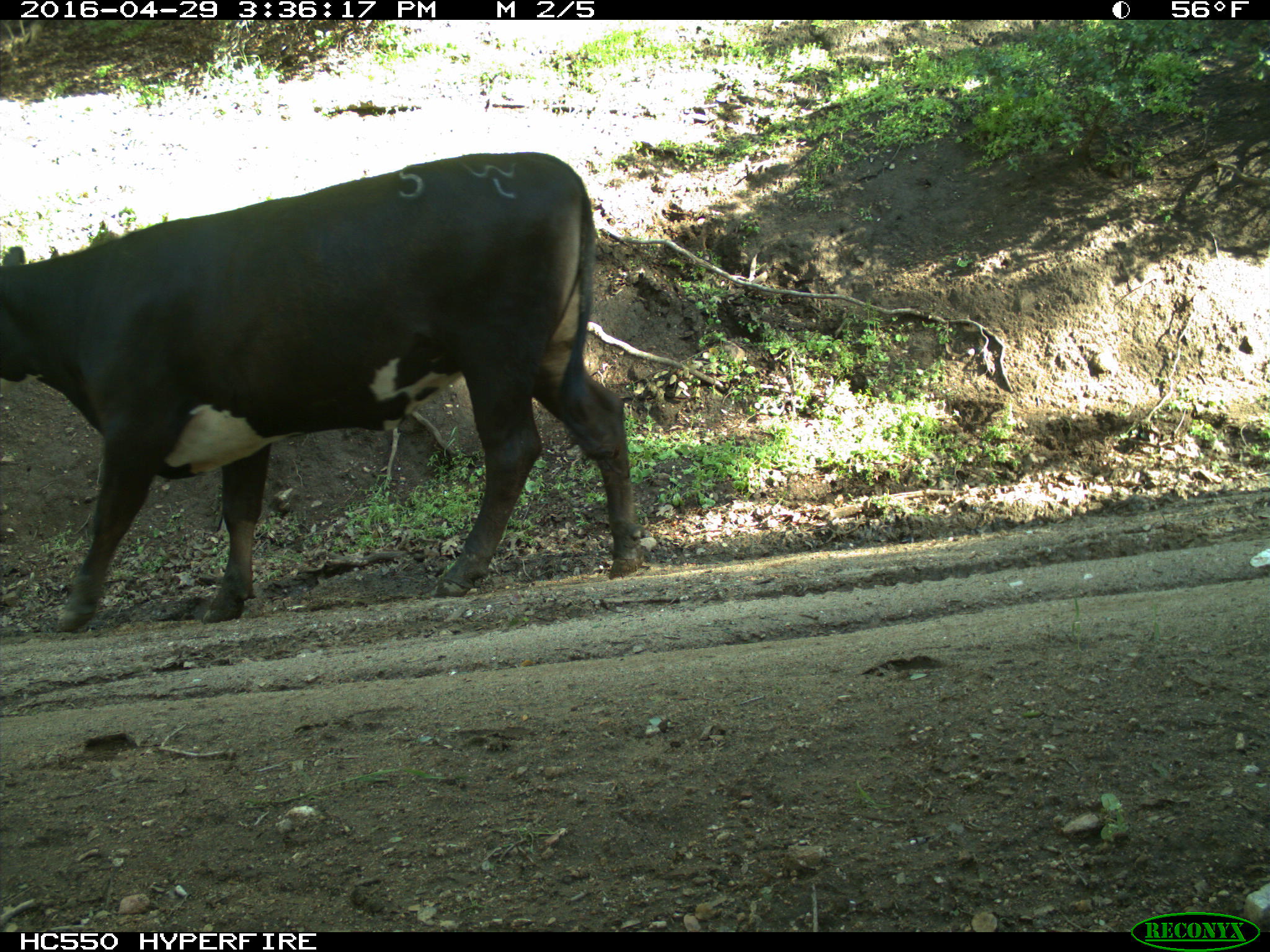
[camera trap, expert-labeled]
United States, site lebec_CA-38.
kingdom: Animalia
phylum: Chordata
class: Mammalia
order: Artiodactyla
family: Bovidae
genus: Bos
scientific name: Bos taurus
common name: domestic cow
Bos taurus (domestic cow).